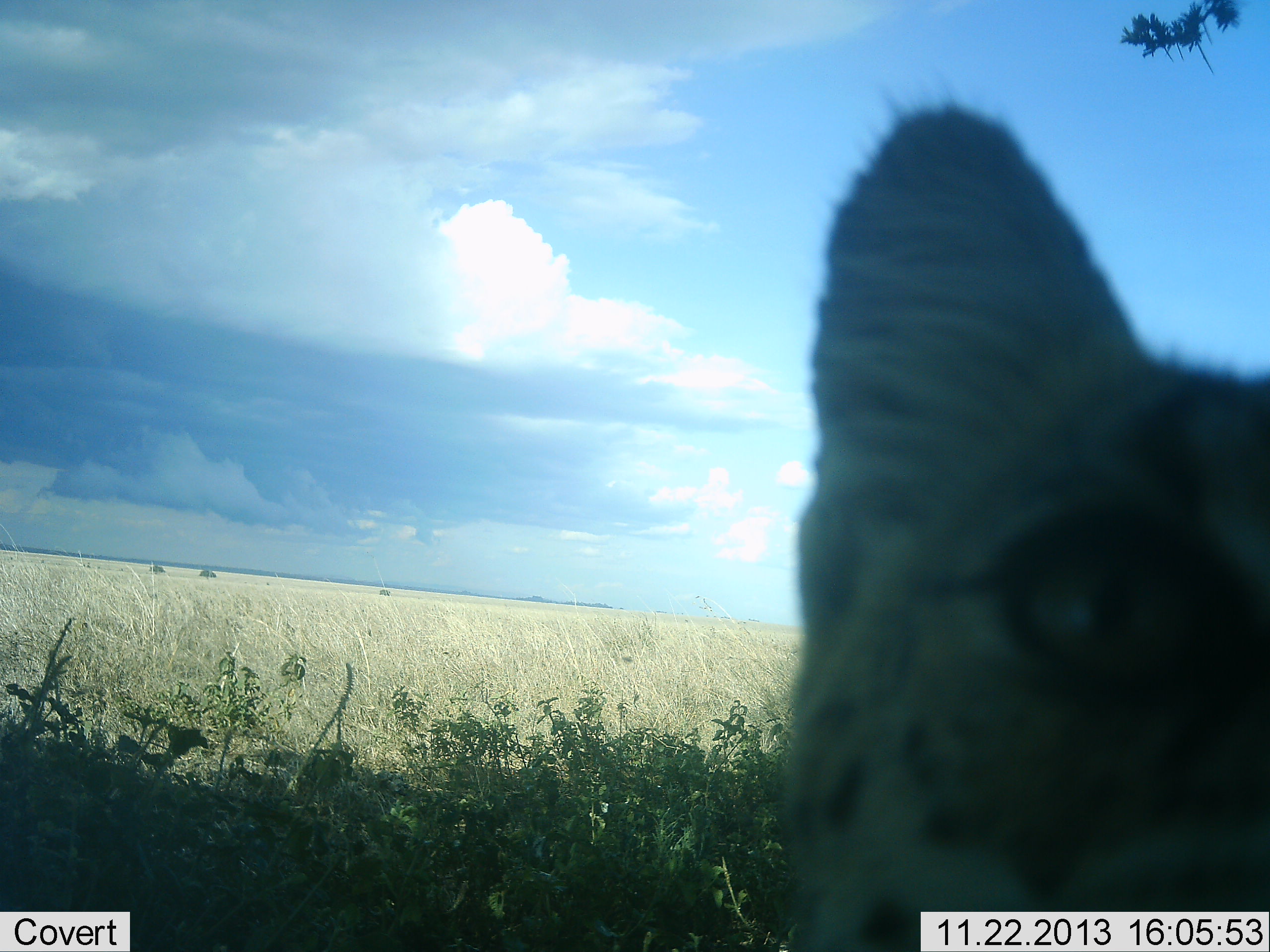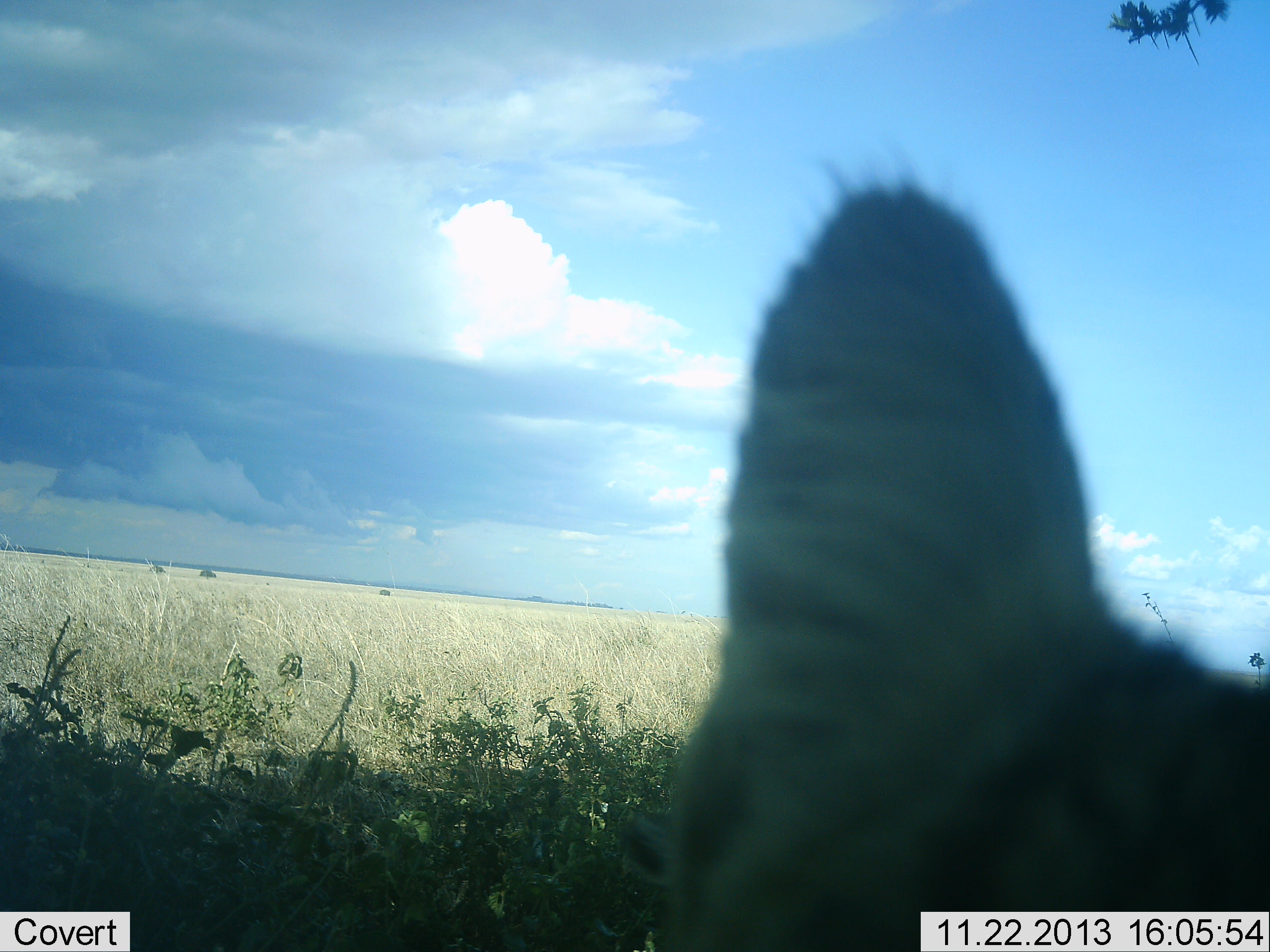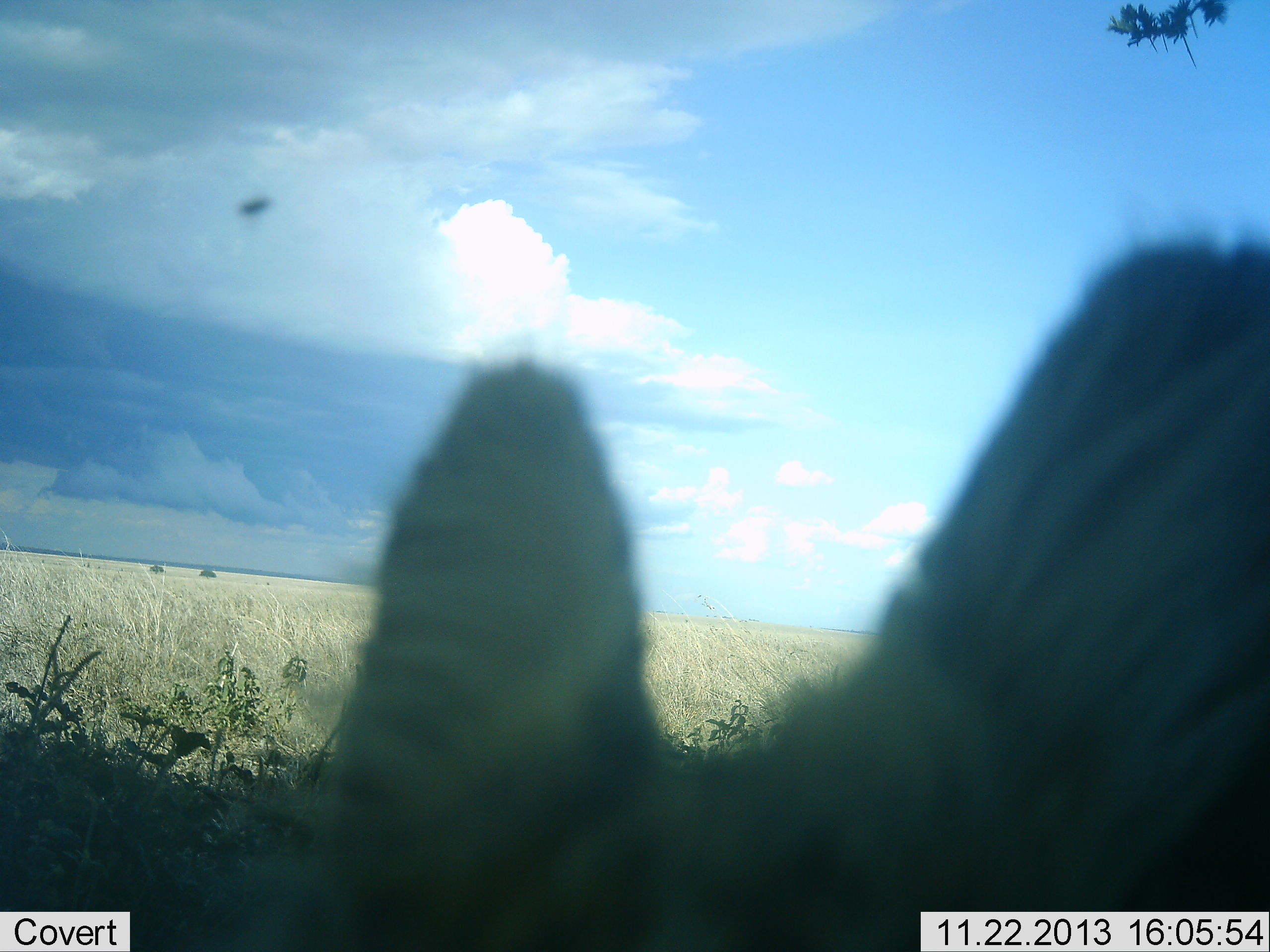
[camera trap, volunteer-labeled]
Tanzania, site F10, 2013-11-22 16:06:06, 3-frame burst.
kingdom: Animalia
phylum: Chordata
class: Mammalia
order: Carnivora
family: Felidae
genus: Leptailurus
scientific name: Leptailurus serval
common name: serval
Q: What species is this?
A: Serval (Leptailurus serval).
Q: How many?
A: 1.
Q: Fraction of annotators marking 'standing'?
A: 55%.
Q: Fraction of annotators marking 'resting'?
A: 0%.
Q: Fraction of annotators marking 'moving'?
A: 27%.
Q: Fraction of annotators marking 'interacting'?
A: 18%.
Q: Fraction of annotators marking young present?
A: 0%.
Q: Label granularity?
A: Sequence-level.